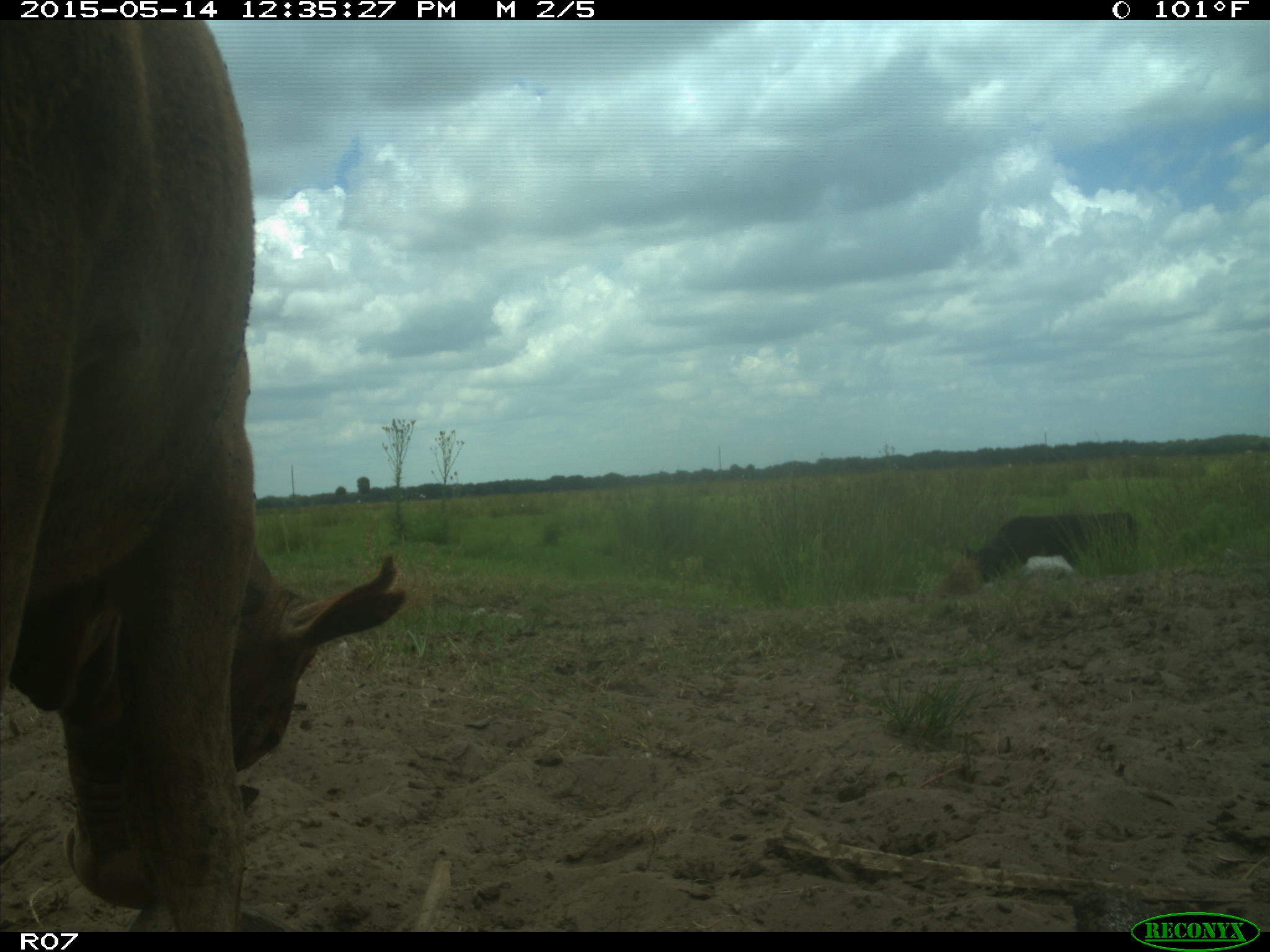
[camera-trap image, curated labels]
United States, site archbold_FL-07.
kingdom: Animalia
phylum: Chordata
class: Mammalia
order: Artiodactyla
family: Bovidae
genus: Bos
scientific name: Bos taurus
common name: domestic cow